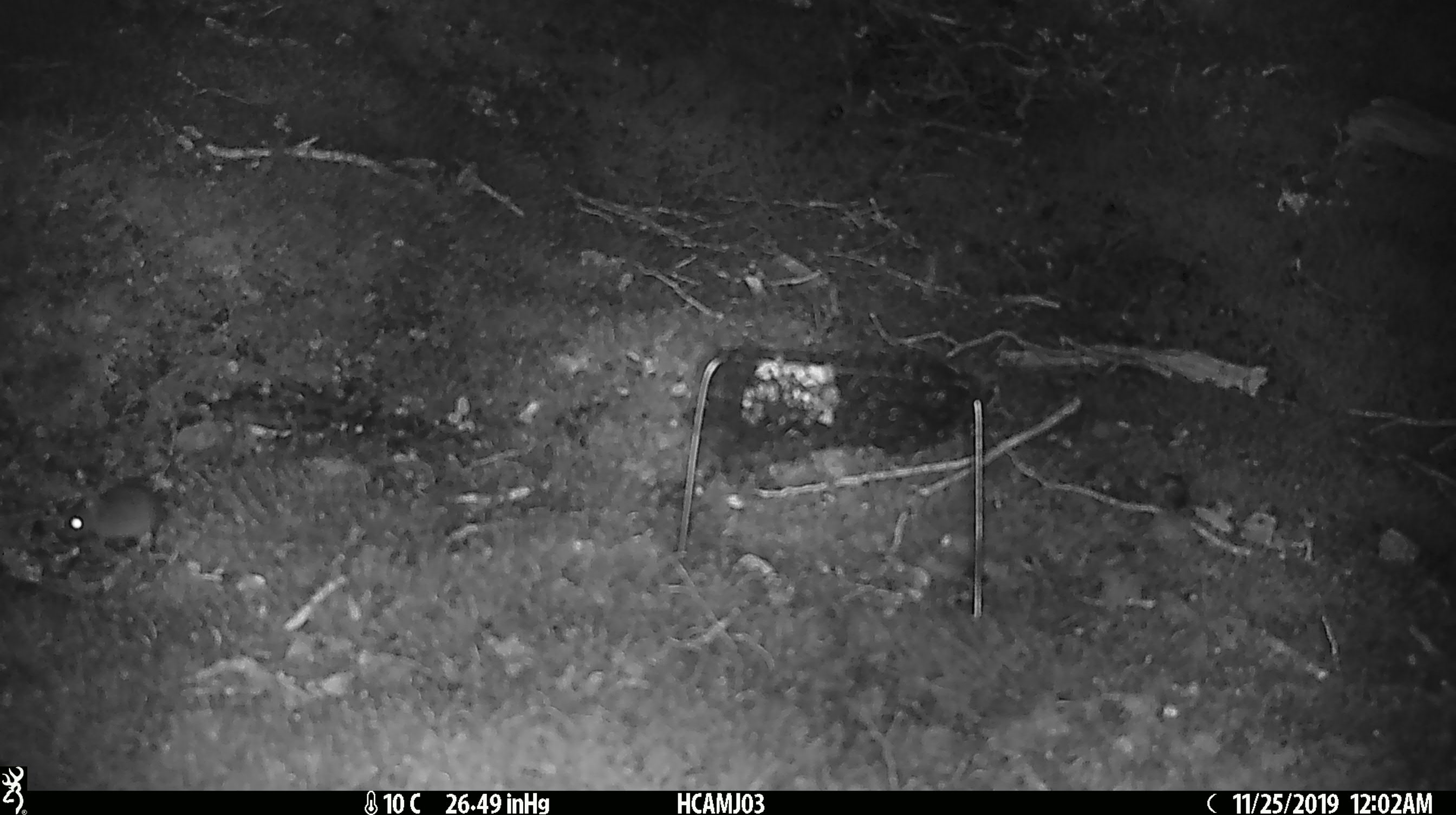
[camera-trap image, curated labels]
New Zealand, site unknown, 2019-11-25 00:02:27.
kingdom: Animalia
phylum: Chordata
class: Mammalia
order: Rodentia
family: Muridae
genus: Mus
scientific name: Mus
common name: mouse